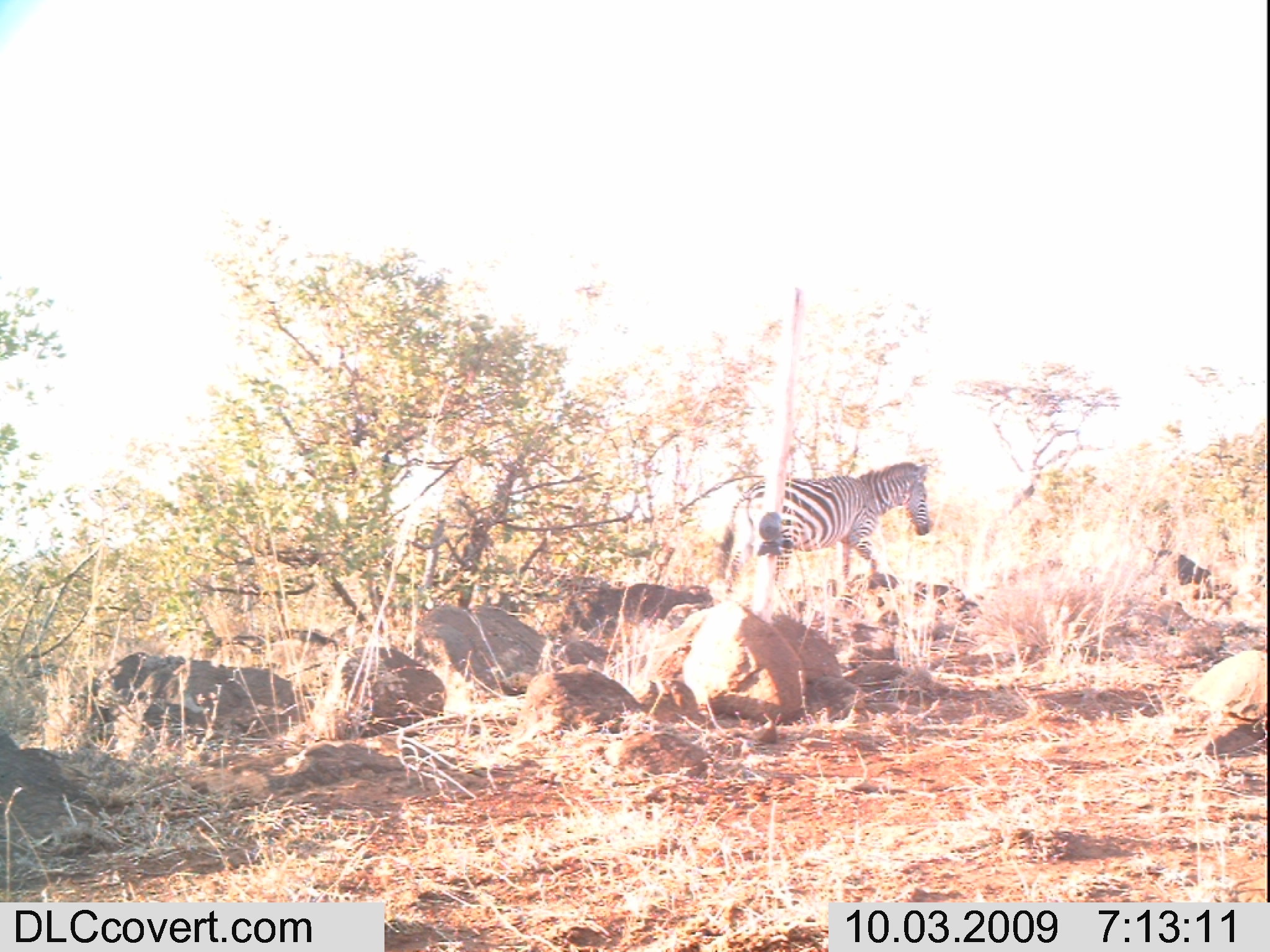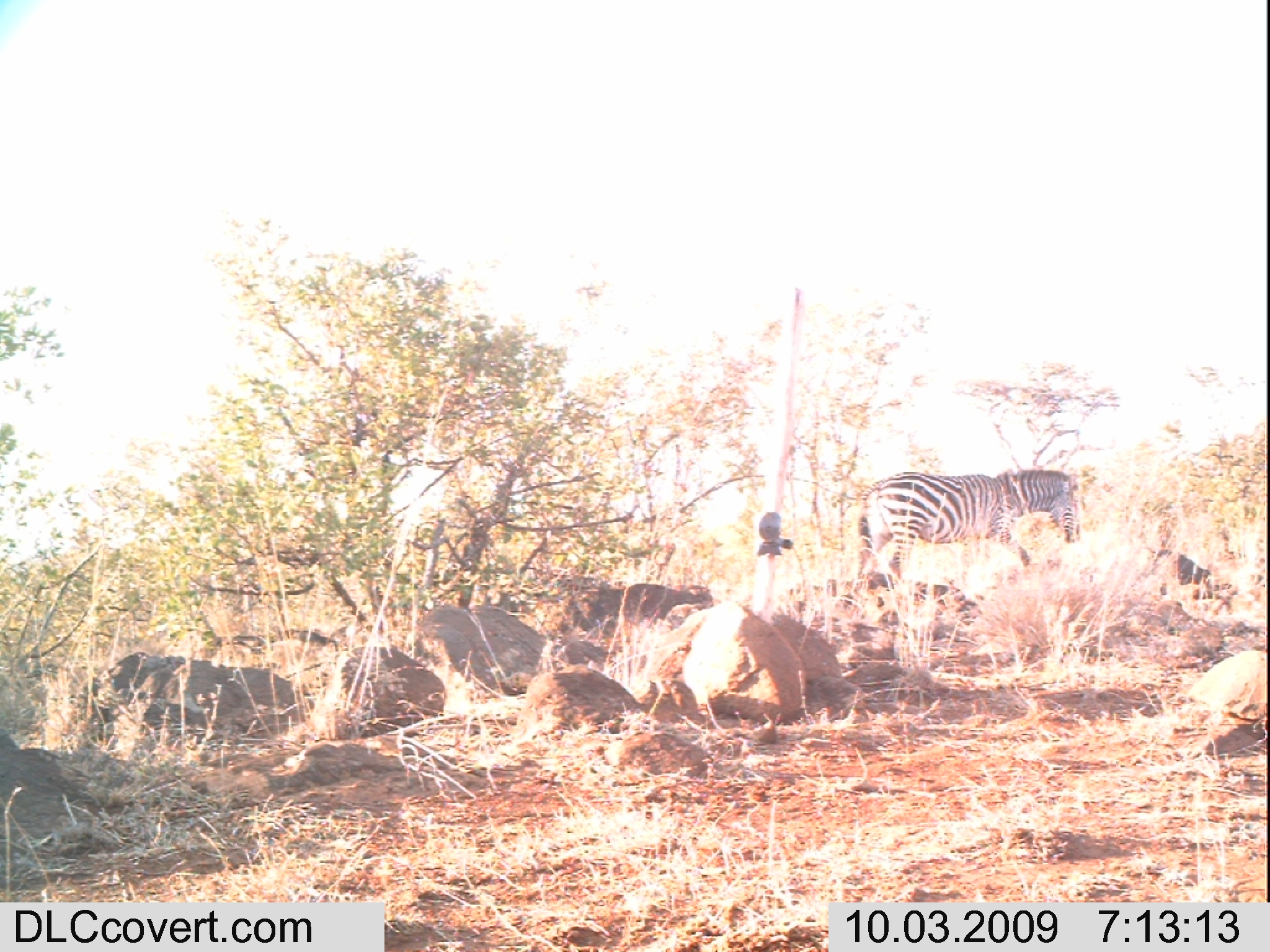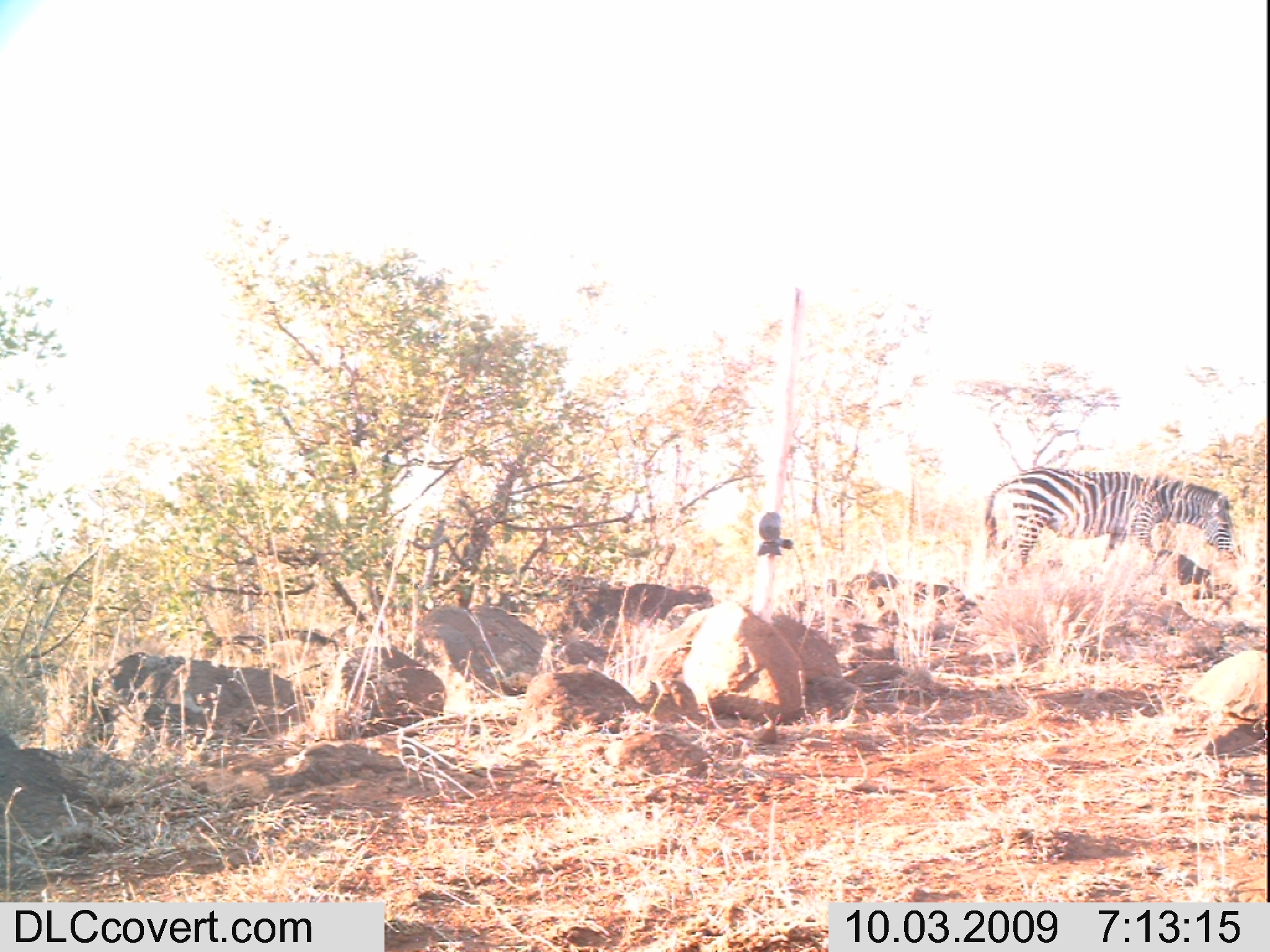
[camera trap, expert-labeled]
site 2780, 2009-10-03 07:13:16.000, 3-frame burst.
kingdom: Animalia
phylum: Chordata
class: Mammalia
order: Perissodactyla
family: Equidae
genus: Equus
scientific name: Equus quagga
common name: plains zebra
Equus quagga (plains zebra), count 1.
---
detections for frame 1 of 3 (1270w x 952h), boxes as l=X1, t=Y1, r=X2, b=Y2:
equus quagga: l=718, t=462, r=929, b=598